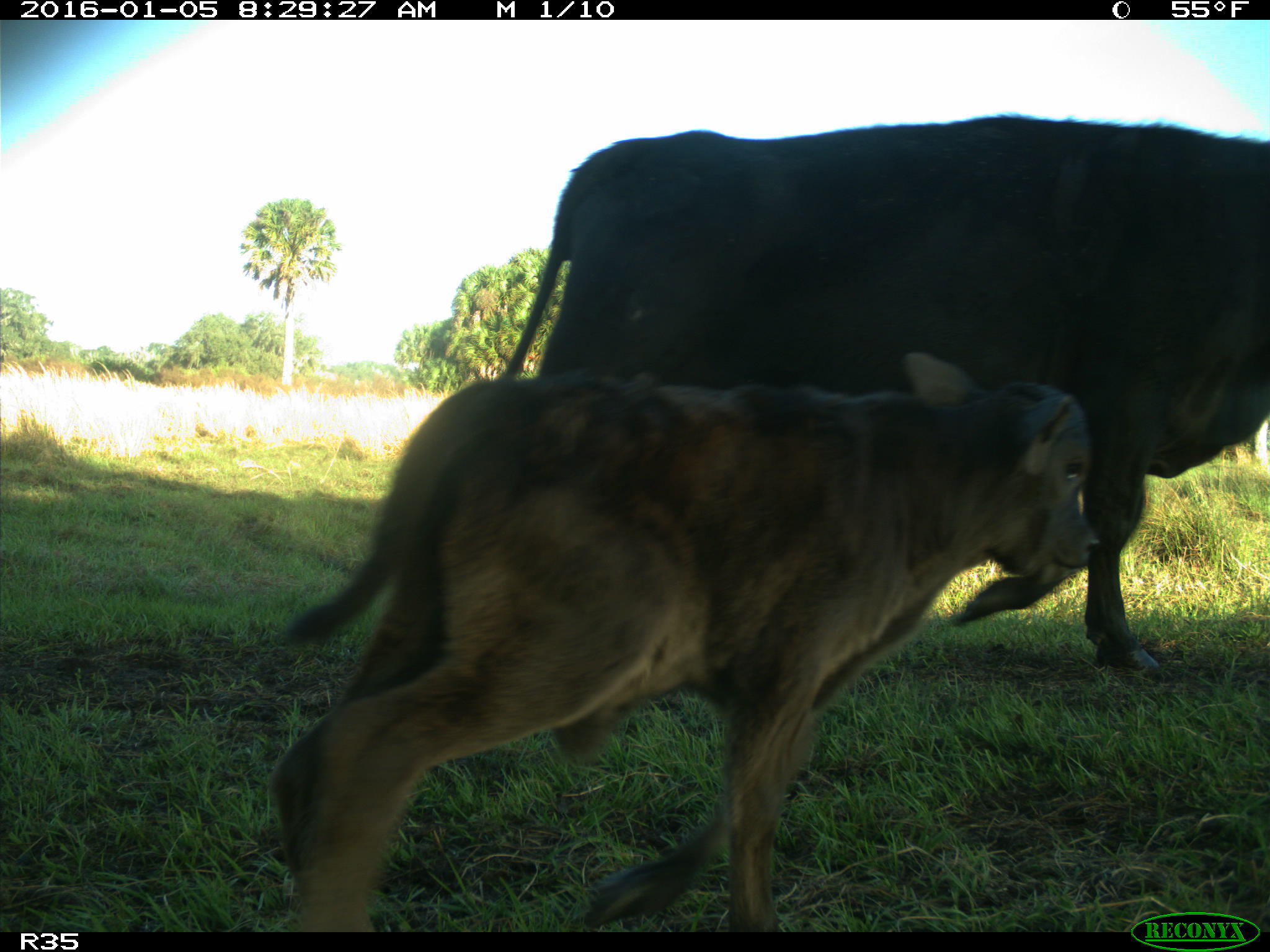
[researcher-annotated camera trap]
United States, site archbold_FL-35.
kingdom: Animalia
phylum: Chordata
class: Mammalia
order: Artiodactyla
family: Bovidae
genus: Bos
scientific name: Bos taurus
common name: domestic cow